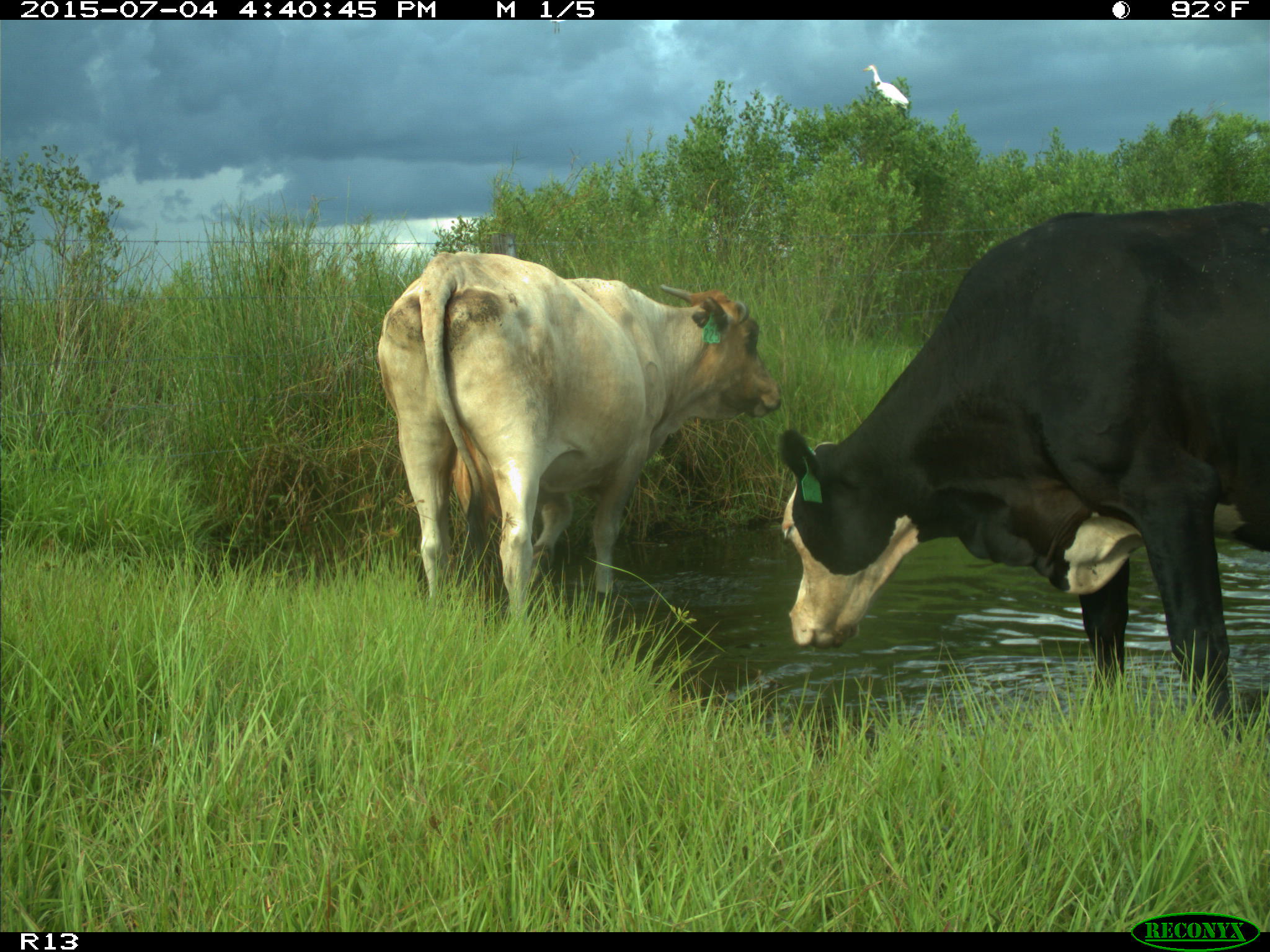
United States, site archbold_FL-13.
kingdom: Animalia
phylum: Chordata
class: Mammalia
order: Artiodactyla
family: Bovidae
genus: Bos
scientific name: Bos taurus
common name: domestic cow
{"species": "Bos taurus (domestic cow)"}